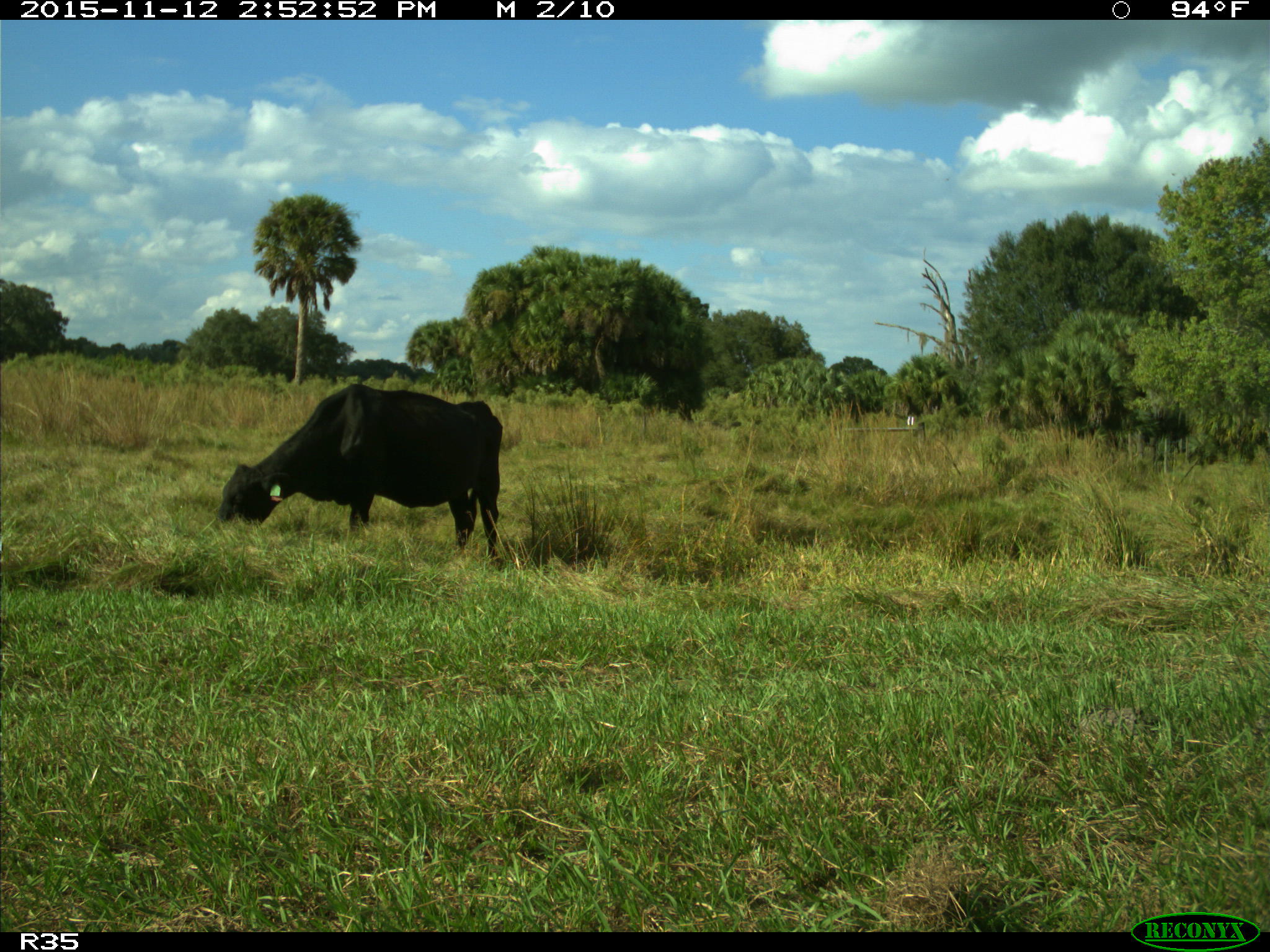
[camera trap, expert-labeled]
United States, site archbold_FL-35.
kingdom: Animalia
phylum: Chordata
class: Mammalia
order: Artiodactyla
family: Bovidae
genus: Bos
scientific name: Bos taurus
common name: domestic cow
Bos taurus (domestic cow).